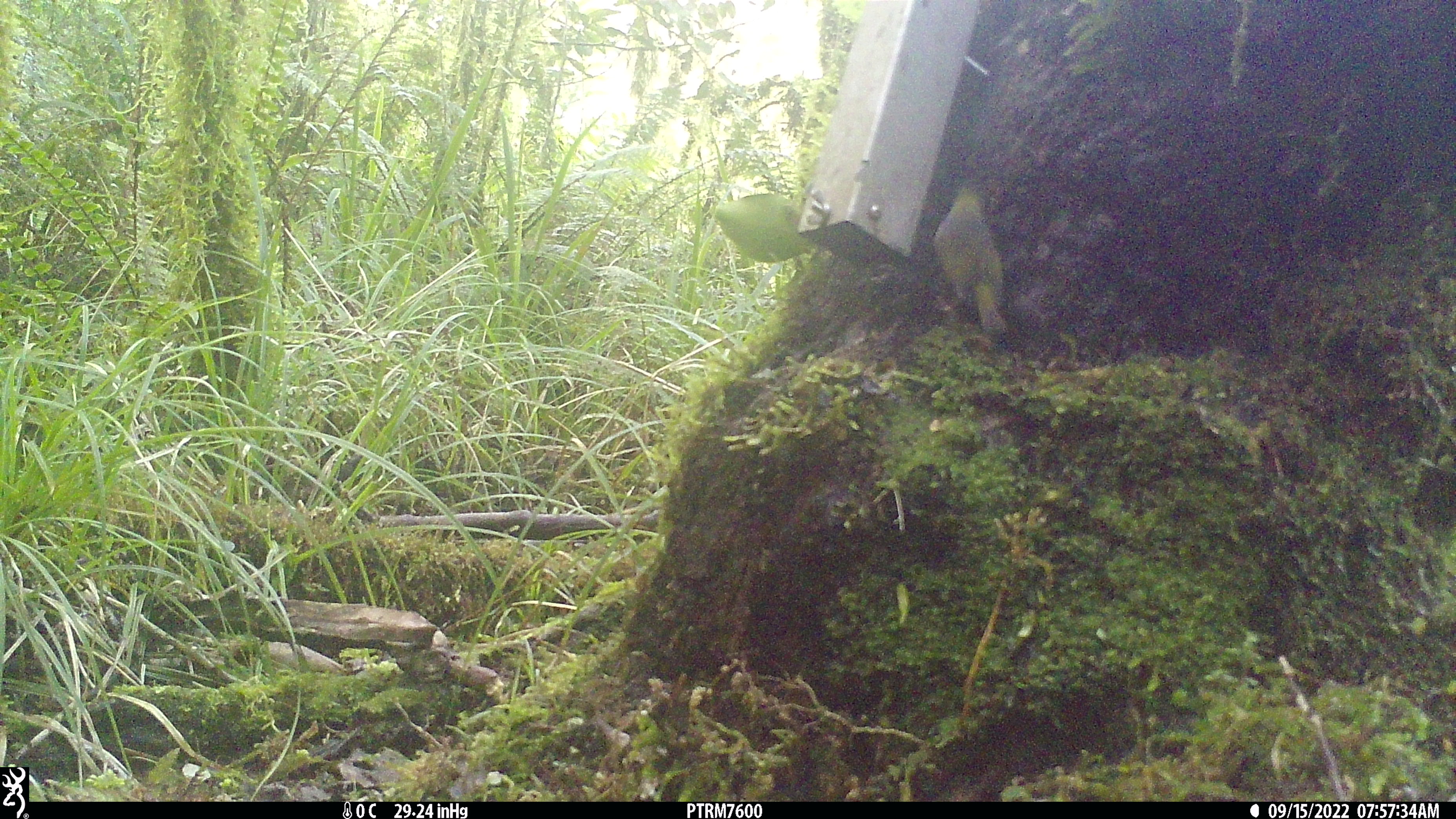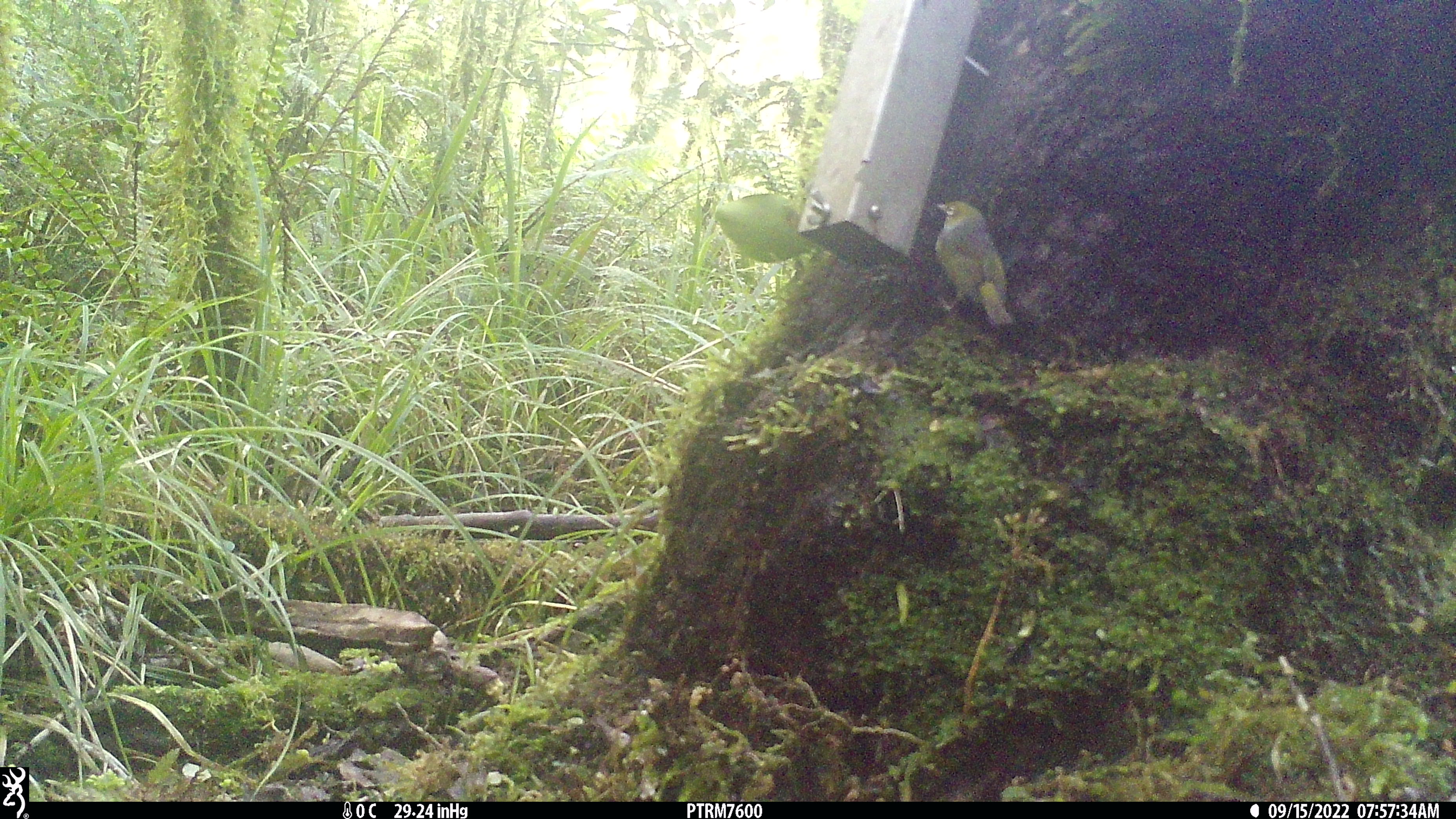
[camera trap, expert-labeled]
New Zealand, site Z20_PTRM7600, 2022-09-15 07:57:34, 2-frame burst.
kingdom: Animalia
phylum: Chordata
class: Aves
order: Passeriformes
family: Zosteropidae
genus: Zosterops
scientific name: Zosterops lateralis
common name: silvereye